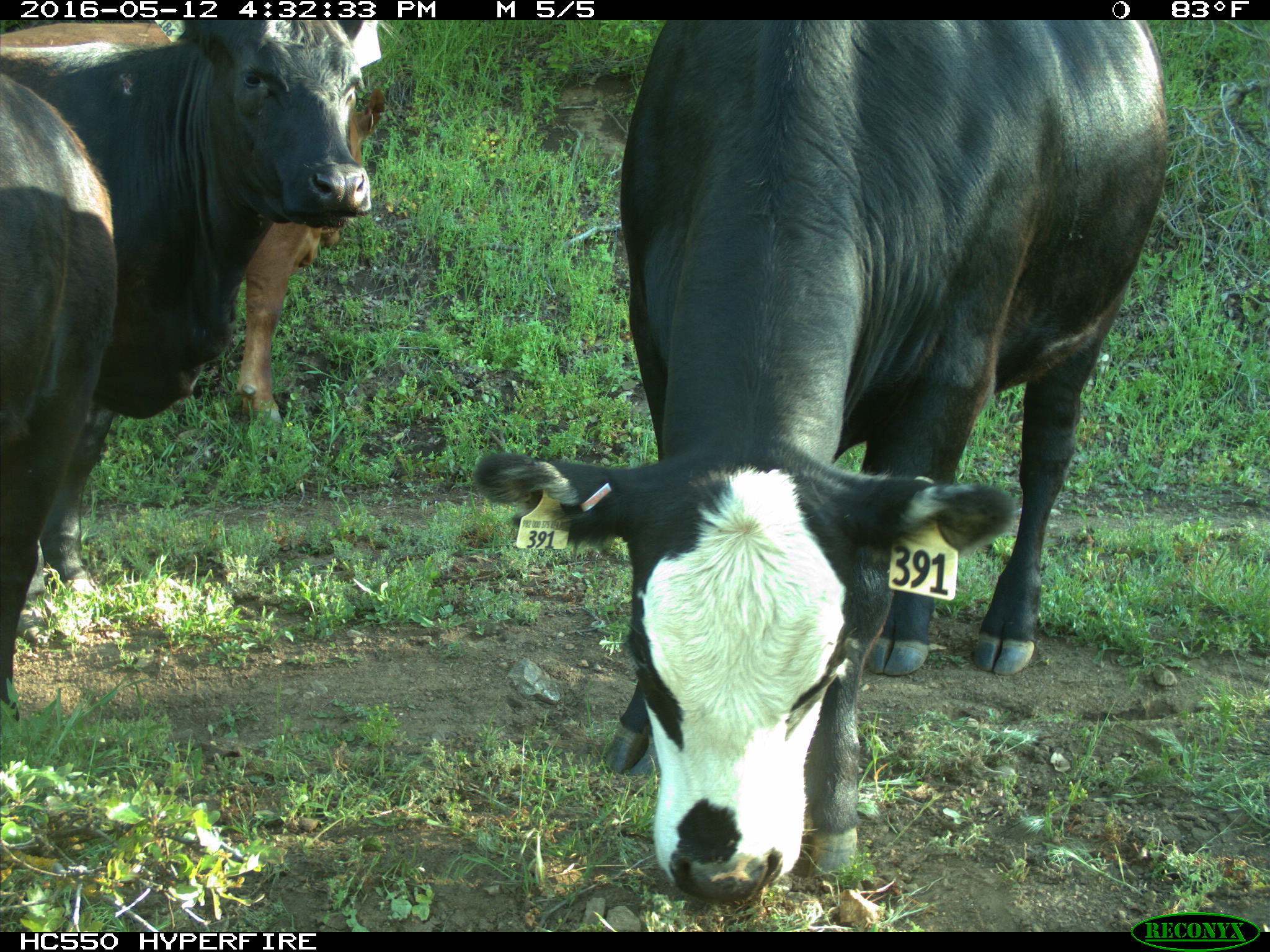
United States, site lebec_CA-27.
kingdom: Animalia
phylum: Chordata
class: Mammalia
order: Artiodactyla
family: Bovidae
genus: Bos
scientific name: Bos taurus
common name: domestic cow